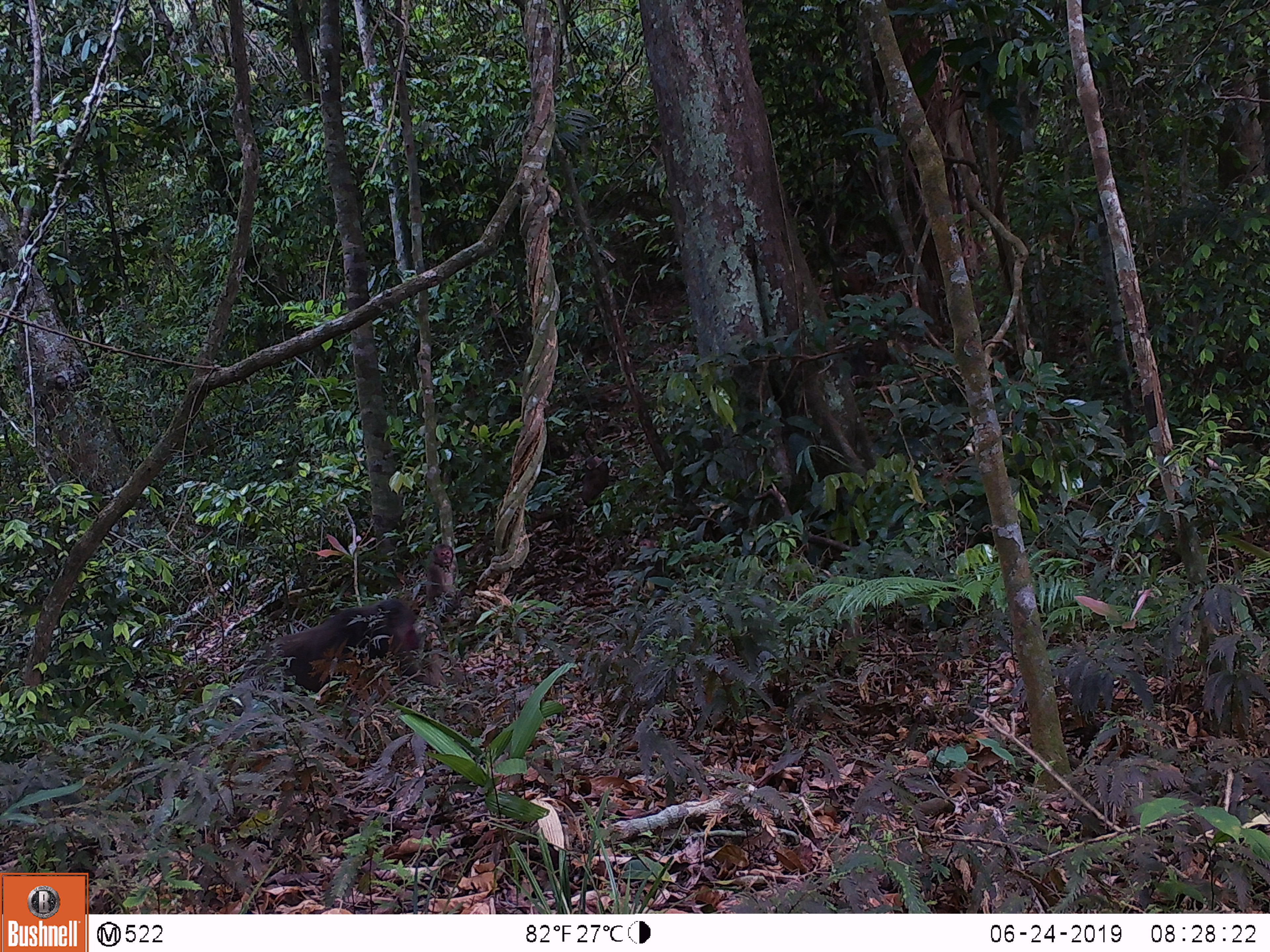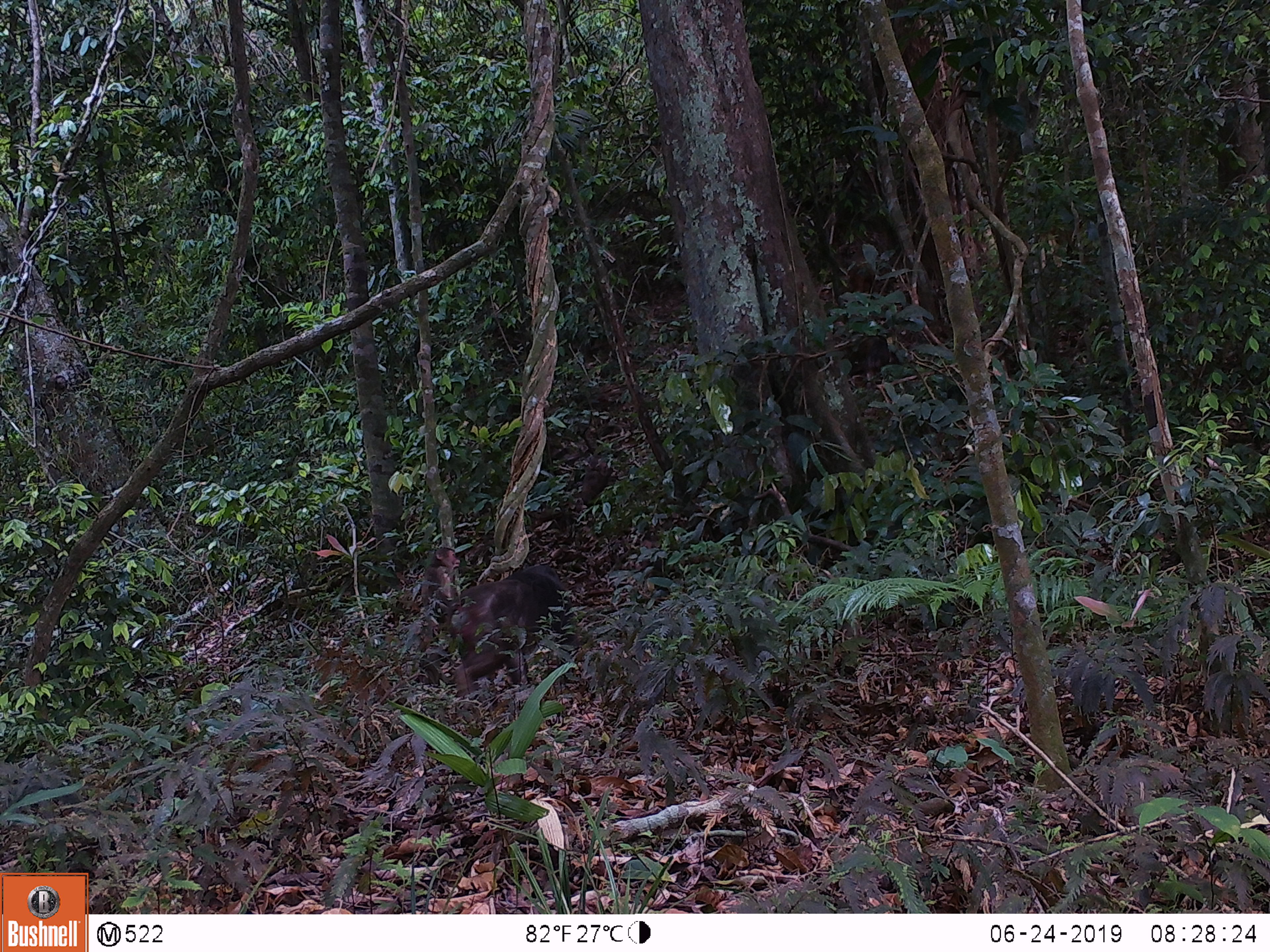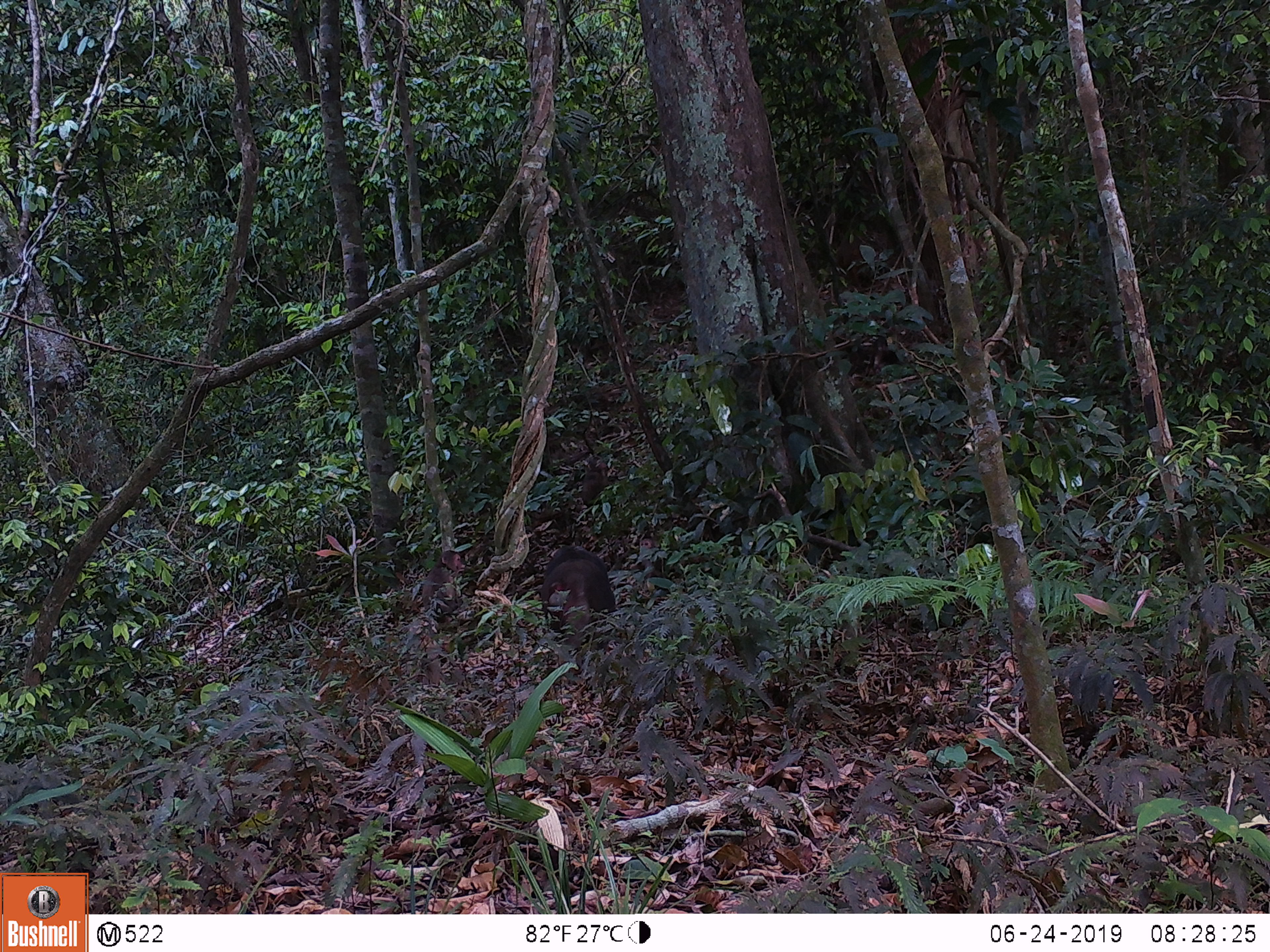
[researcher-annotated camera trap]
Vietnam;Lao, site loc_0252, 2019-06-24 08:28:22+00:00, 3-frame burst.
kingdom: Animalia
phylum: Chordata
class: Mammalia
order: Primates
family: Cercopithecidae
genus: Macaca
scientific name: Macaca arctoides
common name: stump-tailed macaque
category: stump tailed macaque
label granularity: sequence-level